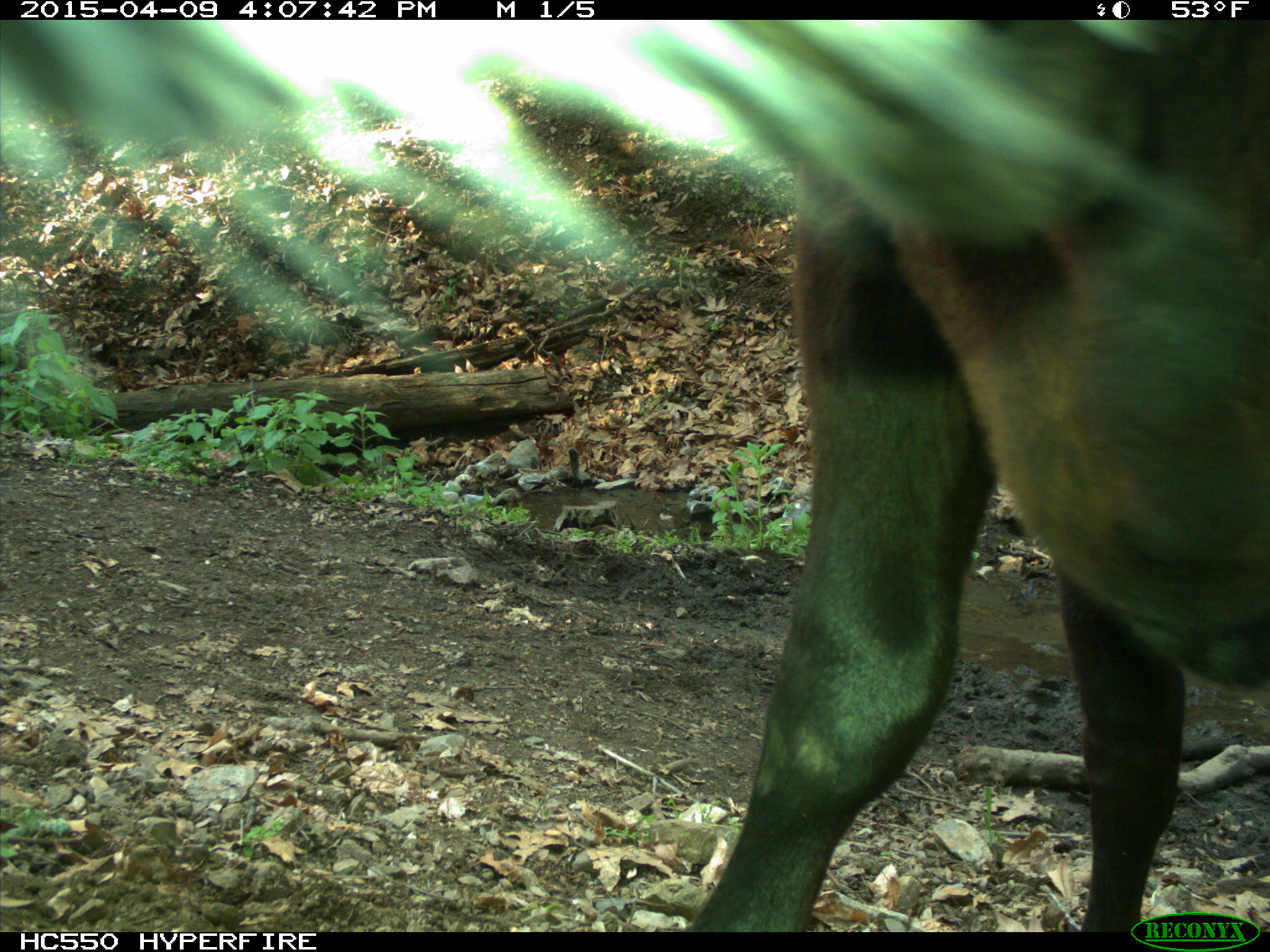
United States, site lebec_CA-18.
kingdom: Animalia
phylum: Chordata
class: Mammalia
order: Artiodactyla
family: Bovidae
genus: Bos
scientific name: Bos taurus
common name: domestic cow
Bos taurus (domestic cow).